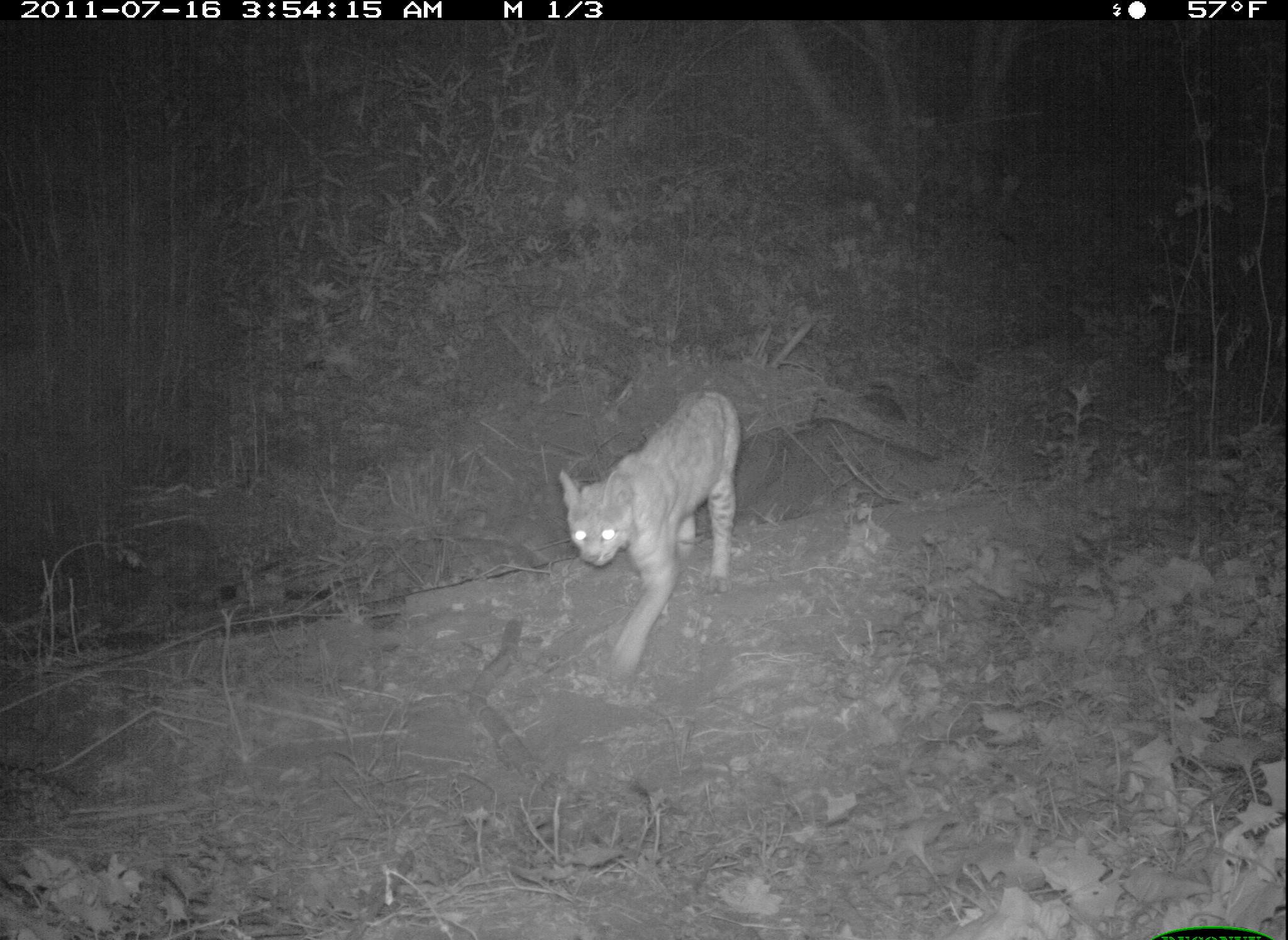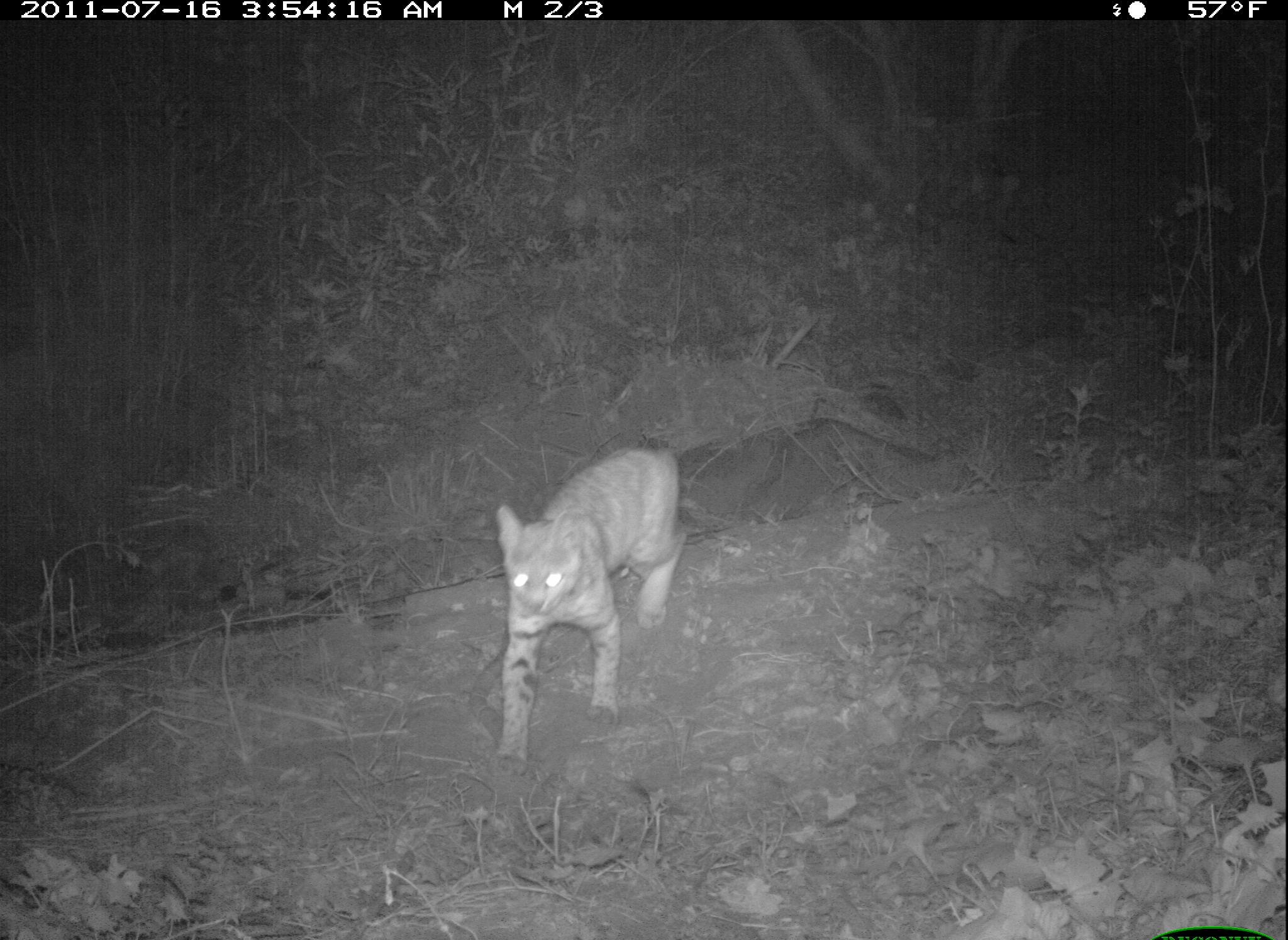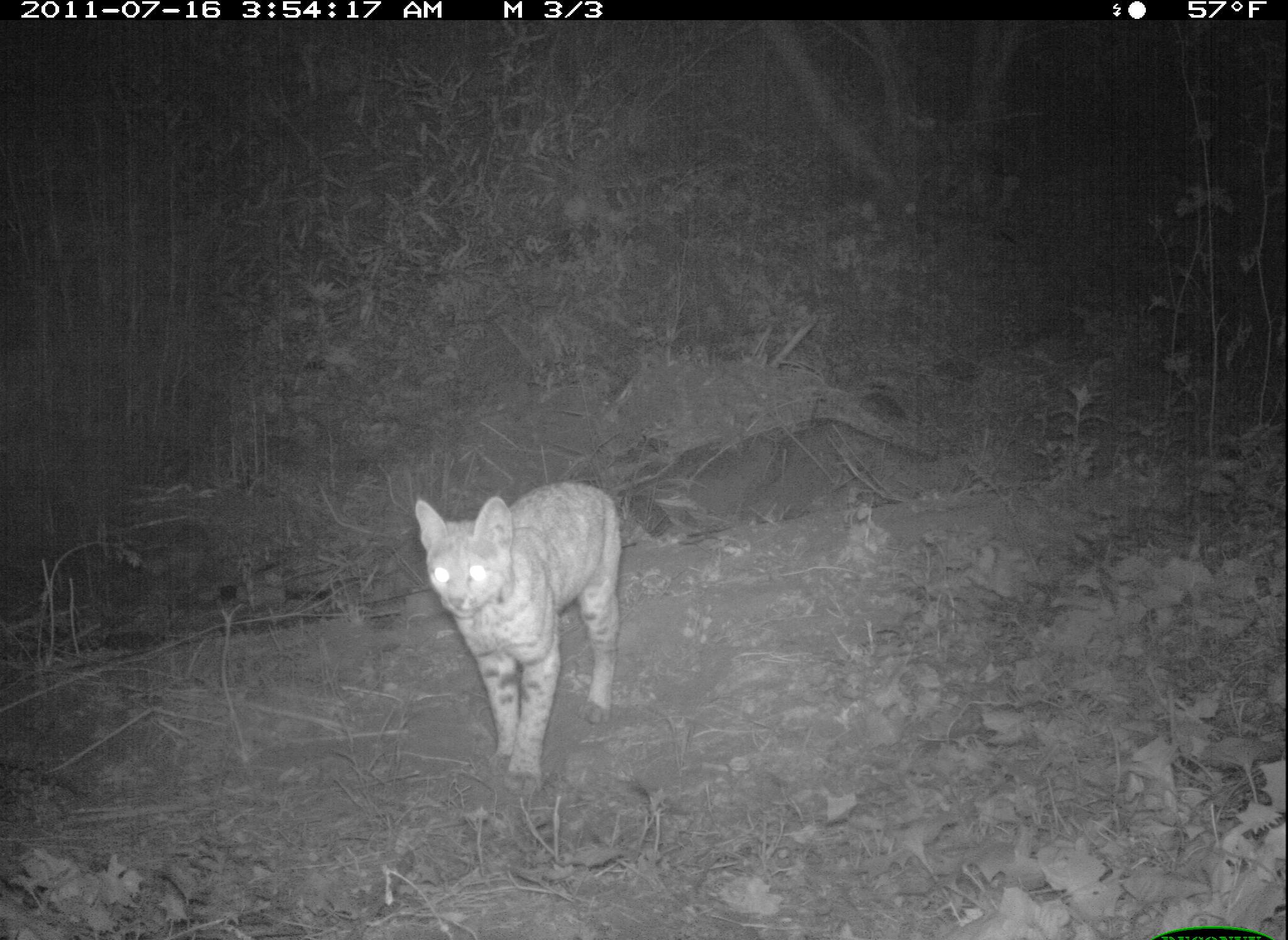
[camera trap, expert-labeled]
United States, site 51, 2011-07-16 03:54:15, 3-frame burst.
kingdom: Animalia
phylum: Chordata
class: Mammalia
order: Carnivora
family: Felidae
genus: Lynx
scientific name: Lynx rufus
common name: bobcat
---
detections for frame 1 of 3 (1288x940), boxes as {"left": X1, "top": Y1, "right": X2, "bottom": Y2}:
bobcat: {"left": 554, "top": 383, "right": 745, "bottom": 686}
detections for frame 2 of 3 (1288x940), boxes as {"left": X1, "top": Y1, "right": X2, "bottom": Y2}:
bobcat: {"left": 480, "top": 411, "right": 702, "bottom": 768}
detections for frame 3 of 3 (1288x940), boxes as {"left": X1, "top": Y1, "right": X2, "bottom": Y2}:
bobcat: {"left": 406, "top": 446, "right": 644, "bottom": 799}